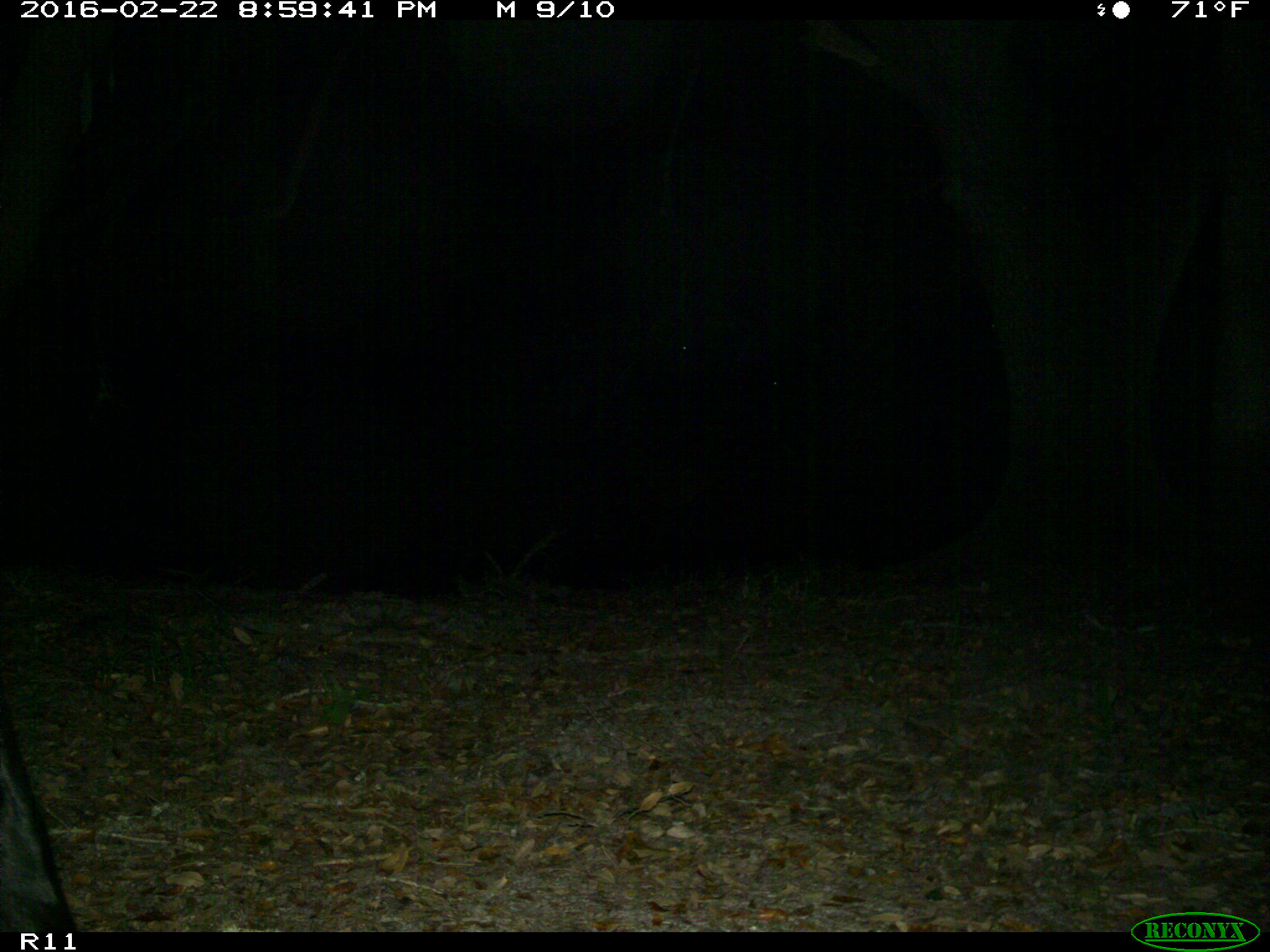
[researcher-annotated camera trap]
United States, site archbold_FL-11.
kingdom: Animalia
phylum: Chordata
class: Mammalia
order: Artiodactyla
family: Bovidae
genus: Bos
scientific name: Bos taurus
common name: domestic cow